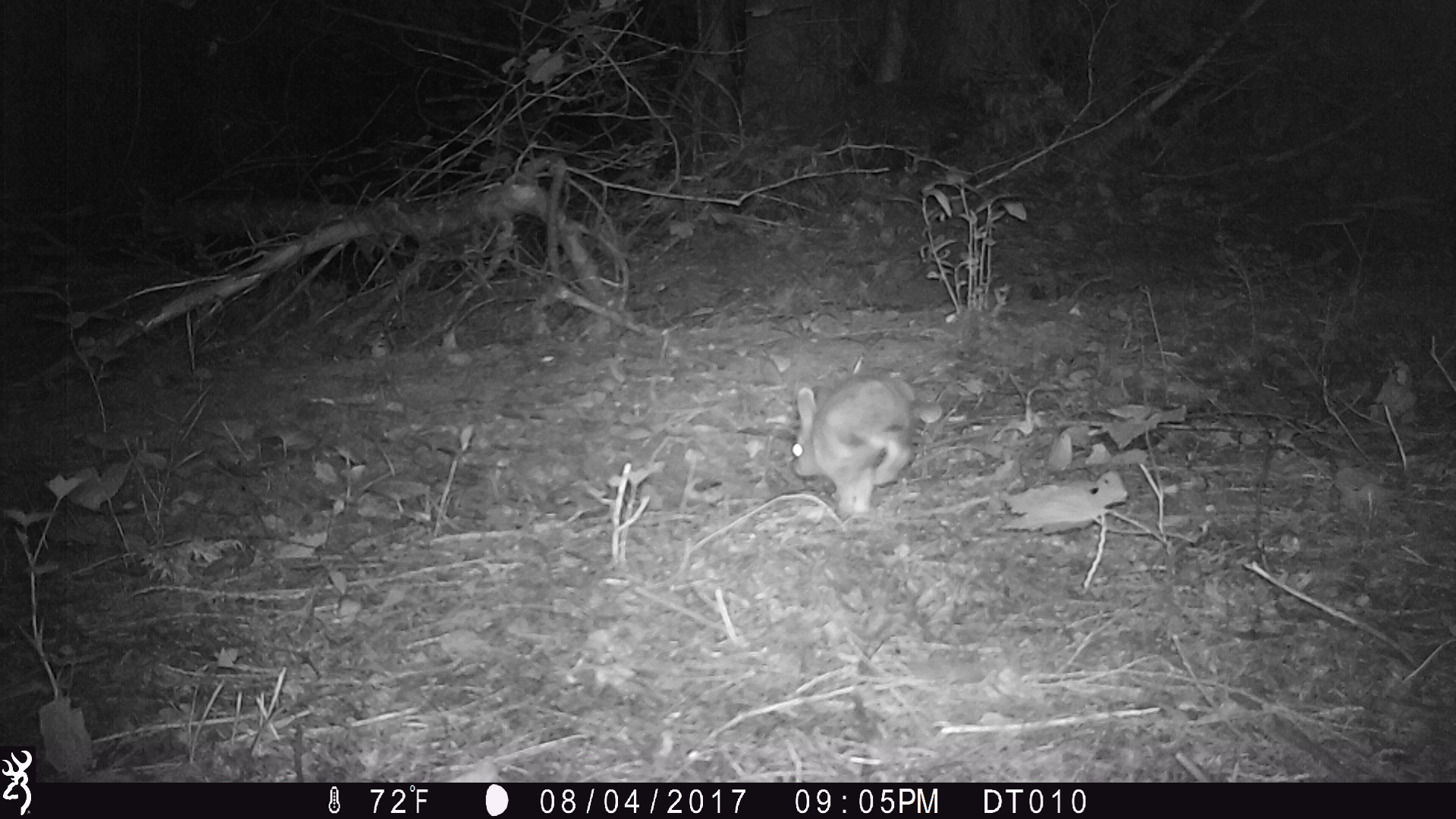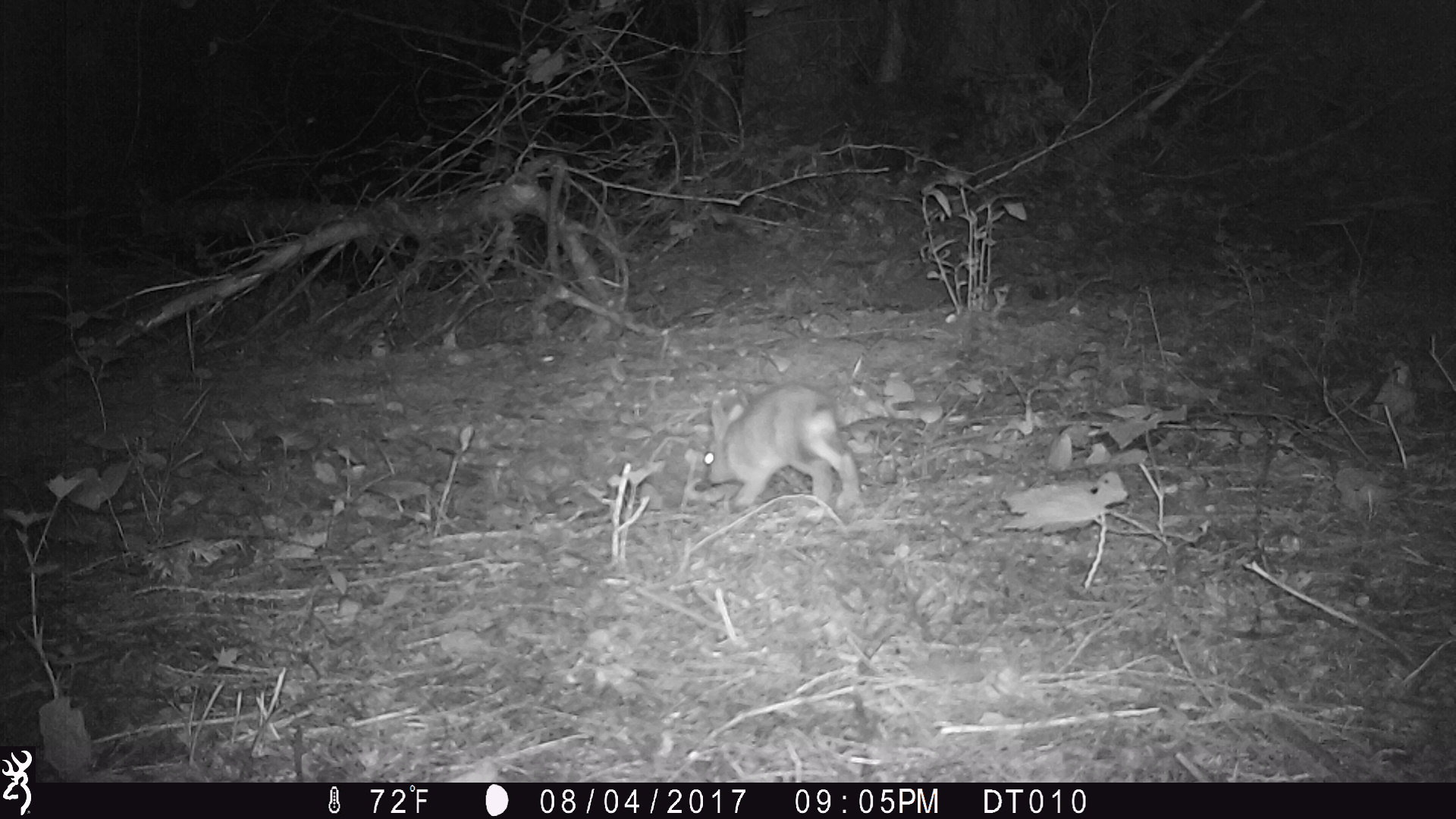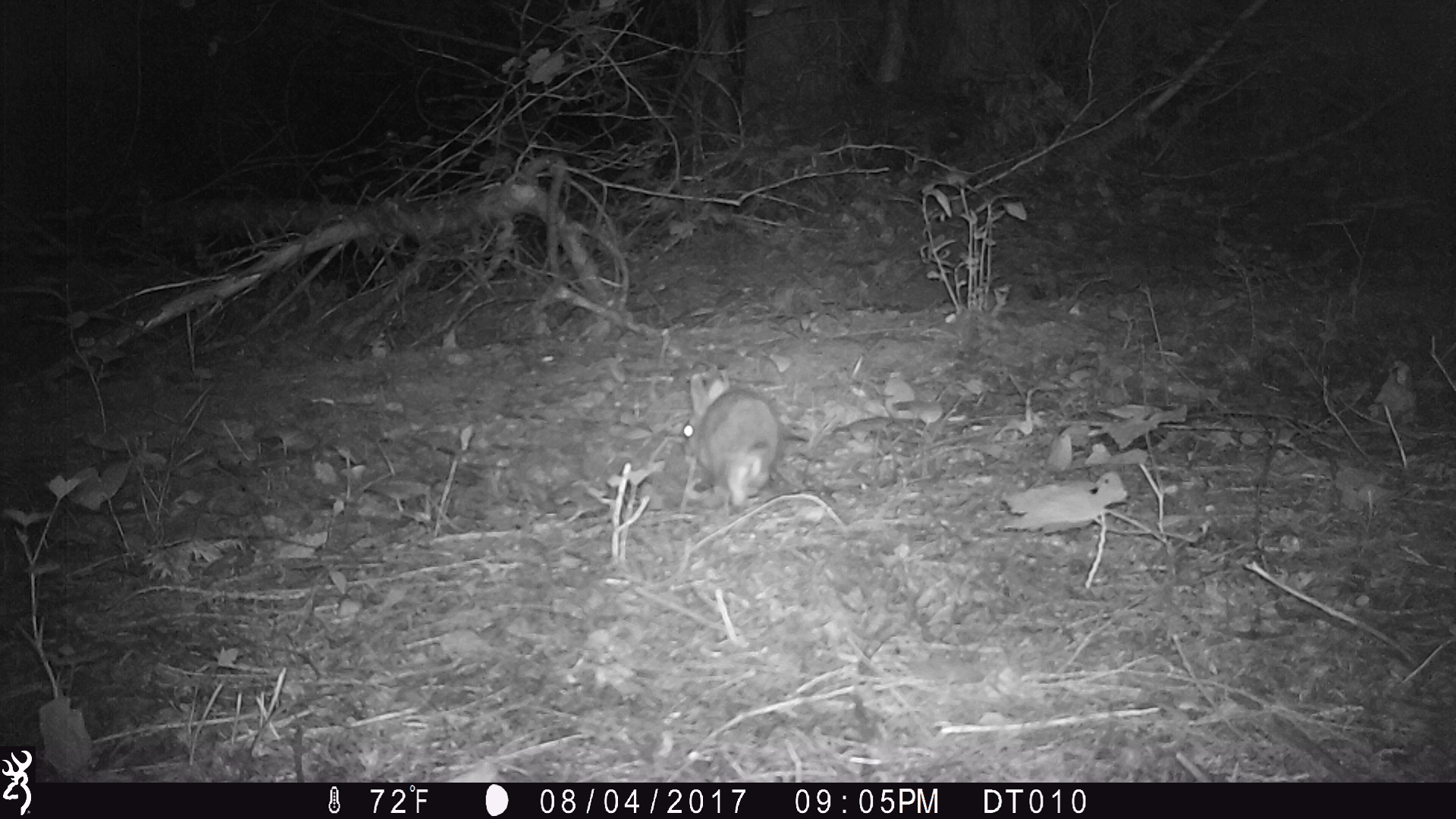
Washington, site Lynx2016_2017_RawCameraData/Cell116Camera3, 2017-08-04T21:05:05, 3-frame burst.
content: unidentified animal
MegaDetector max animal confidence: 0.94